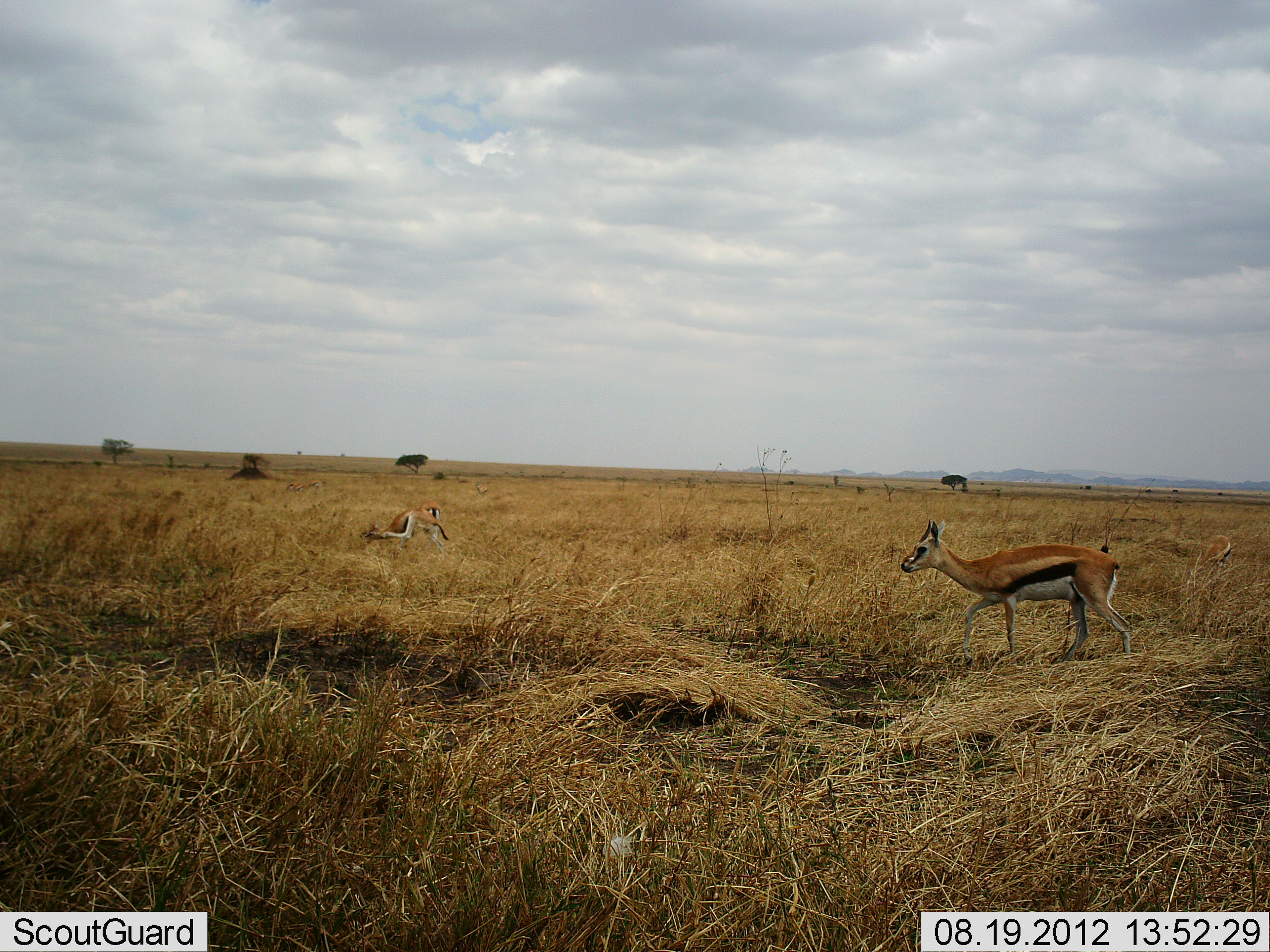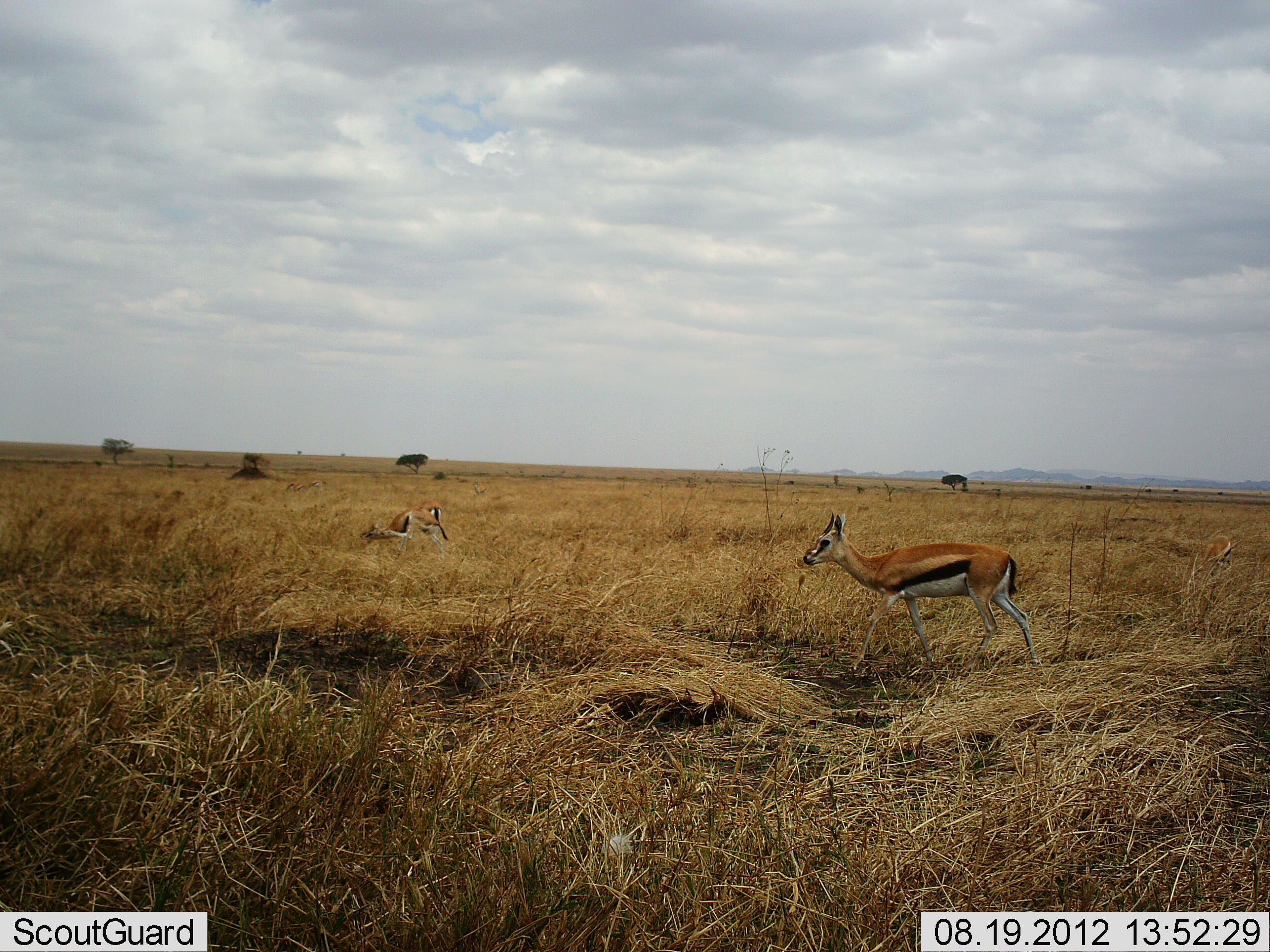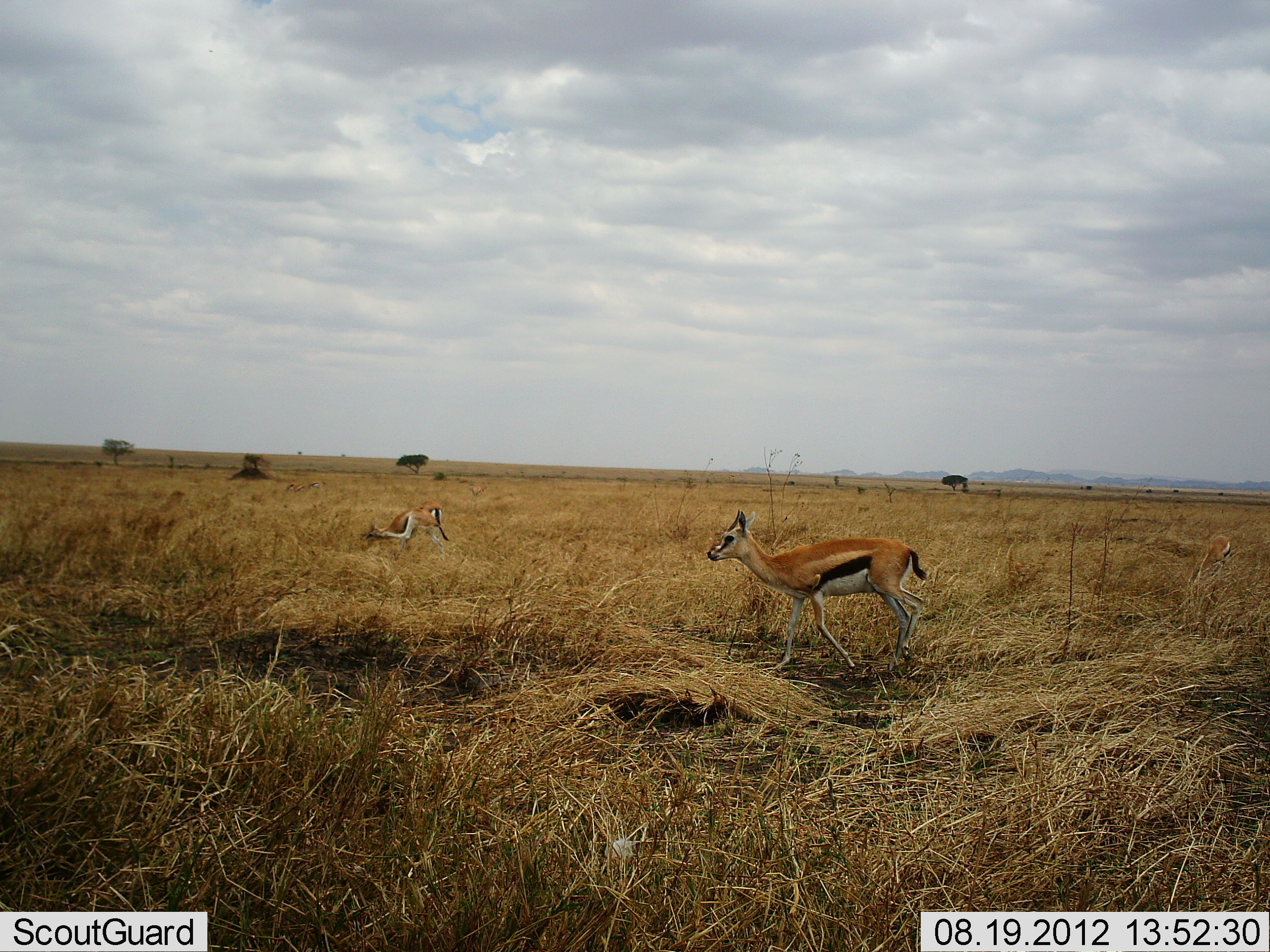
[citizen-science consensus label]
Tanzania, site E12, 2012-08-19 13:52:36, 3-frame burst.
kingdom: Animalia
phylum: Chordata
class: Mammalia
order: Artiodactyla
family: Bovidae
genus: Eudorcas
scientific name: Eudorcas thomsonii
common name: thomson's gazelle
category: gazellethomsons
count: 3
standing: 40%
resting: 30%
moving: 70%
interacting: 10%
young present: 0%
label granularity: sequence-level